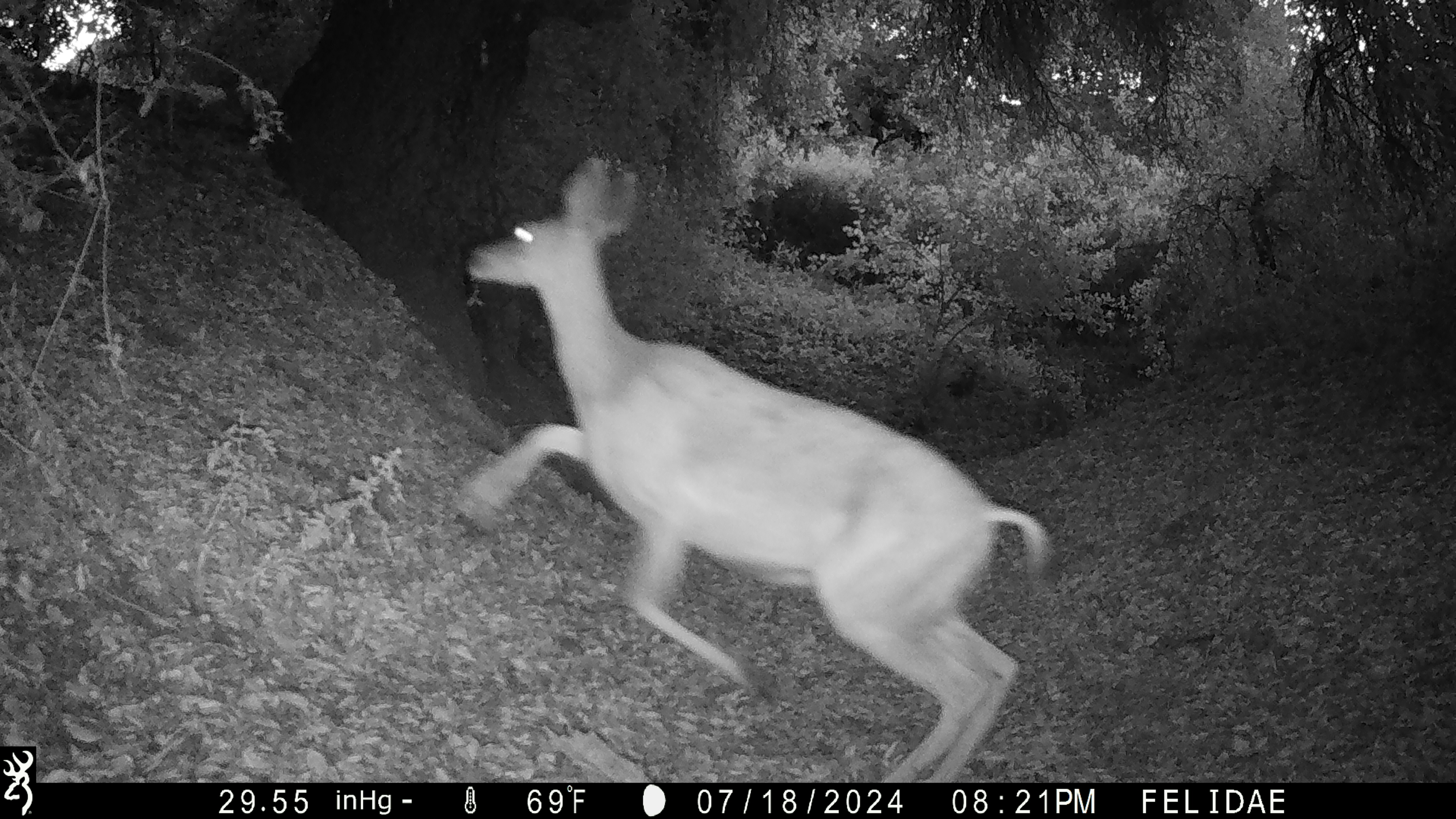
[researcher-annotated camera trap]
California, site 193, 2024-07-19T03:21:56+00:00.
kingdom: Animalia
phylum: Chordata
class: Mammalia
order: Artiodactyla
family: Cervidae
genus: Odocoileus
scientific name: Odocoileus hemionus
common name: mule deer